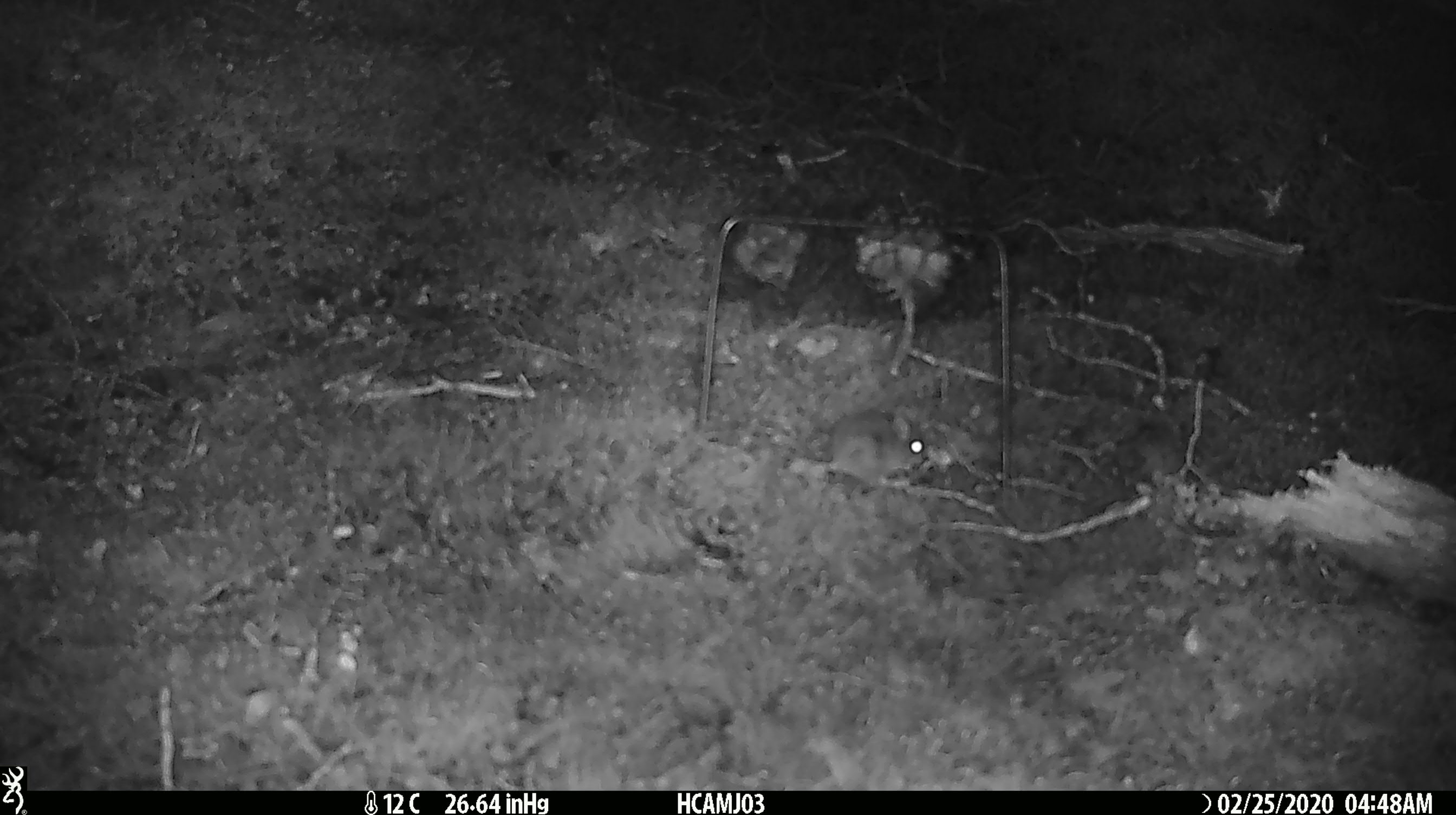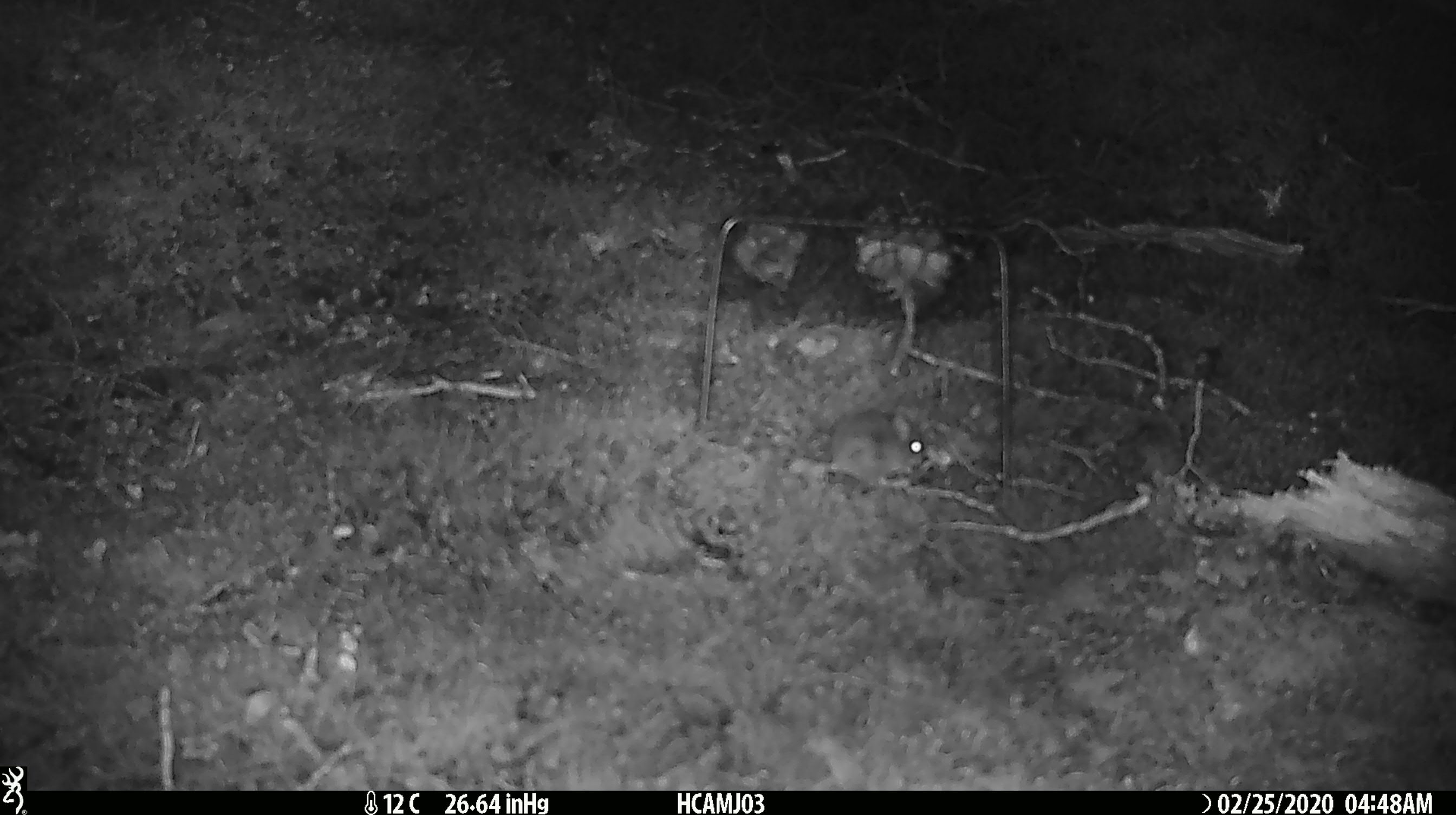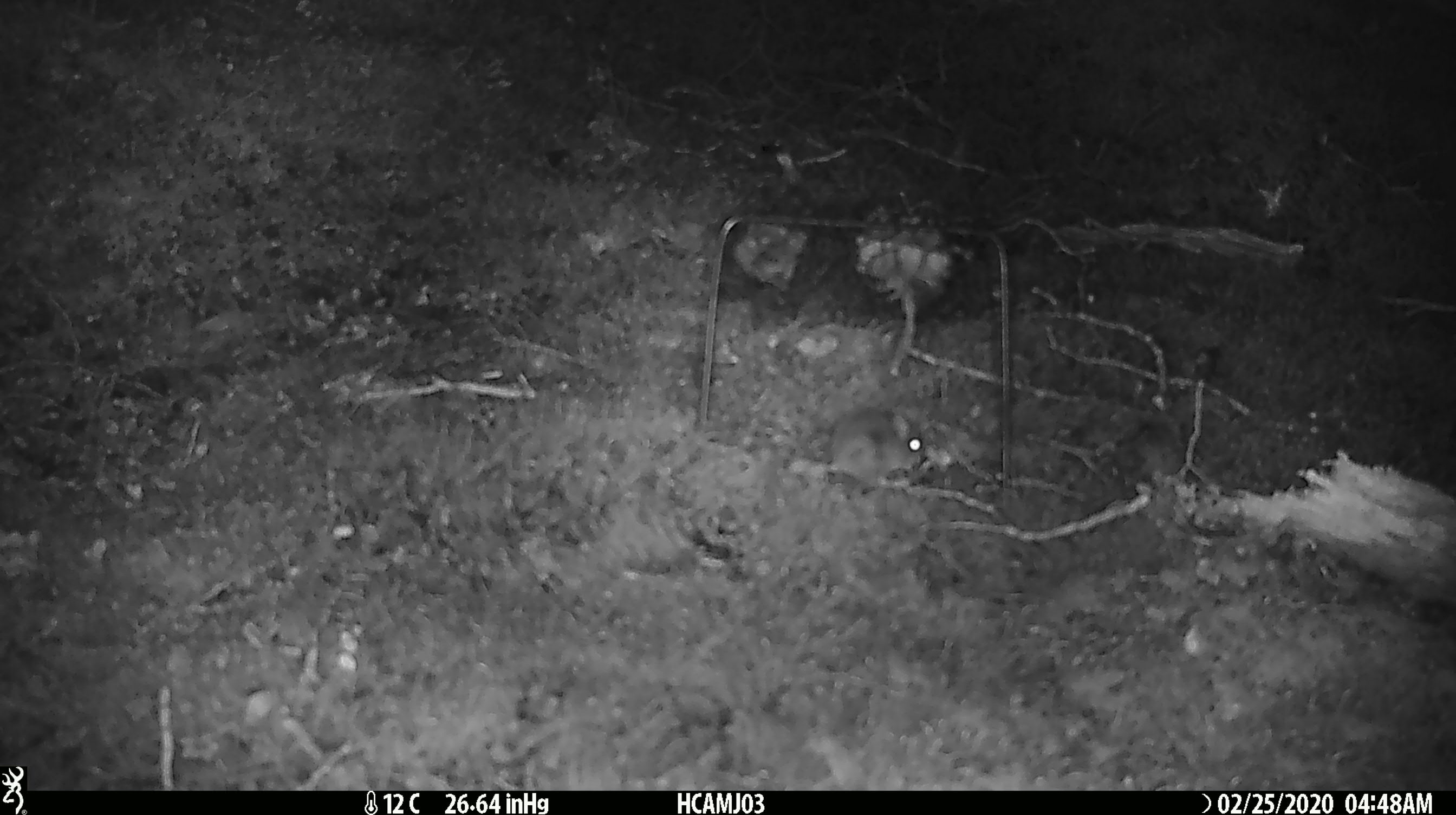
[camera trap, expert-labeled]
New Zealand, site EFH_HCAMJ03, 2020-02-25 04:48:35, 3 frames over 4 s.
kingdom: Animalia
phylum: Chordata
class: Mammalia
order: Rodentia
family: Muridae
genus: Mus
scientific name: Mus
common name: mouse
Mouse (Mus).